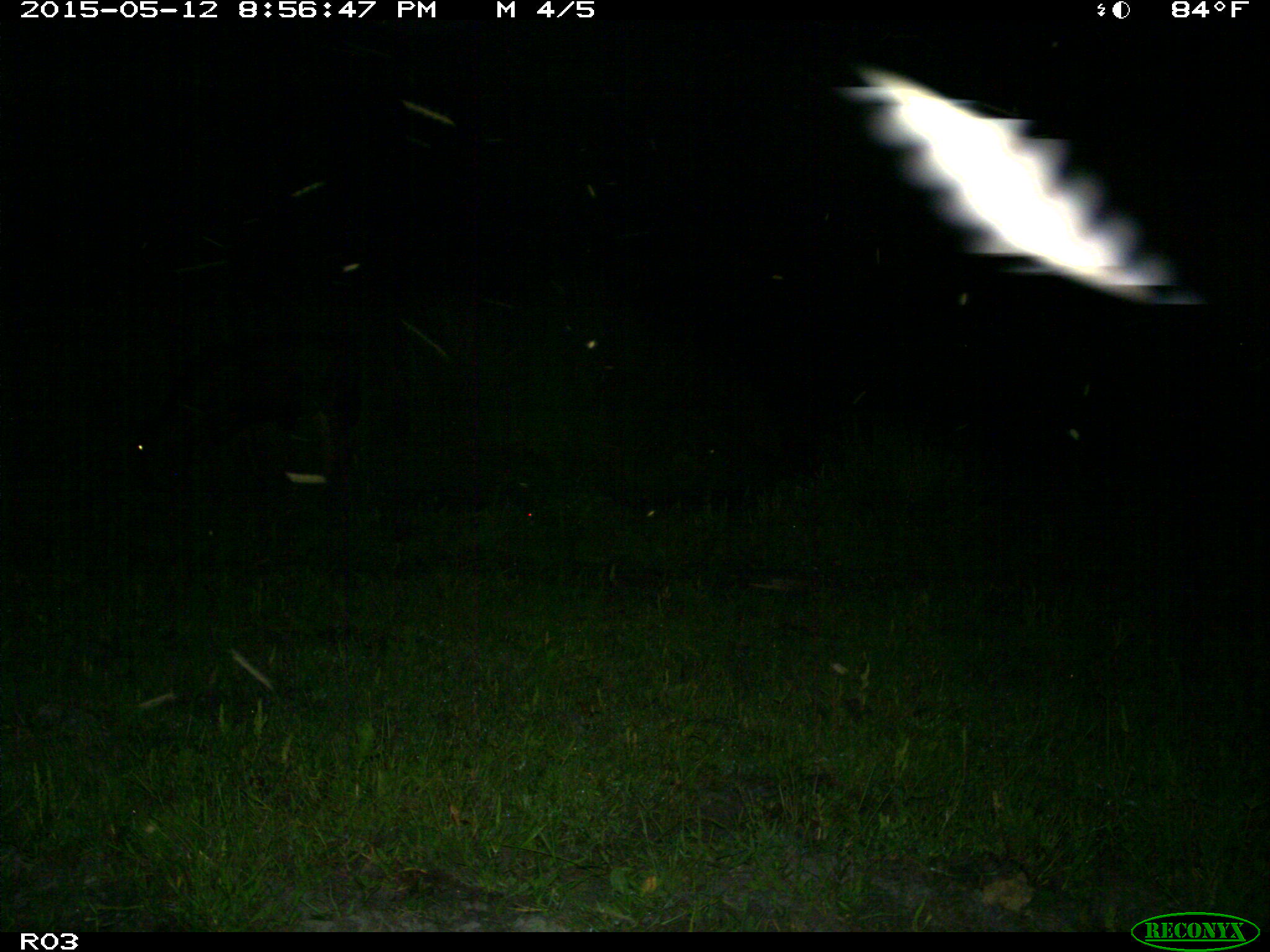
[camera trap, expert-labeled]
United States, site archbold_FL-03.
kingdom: Animalia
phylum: Chordata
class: Mammalia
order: Artiodactyla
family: Bovidae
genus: Bos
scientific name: Bos taurus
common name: domestic cow